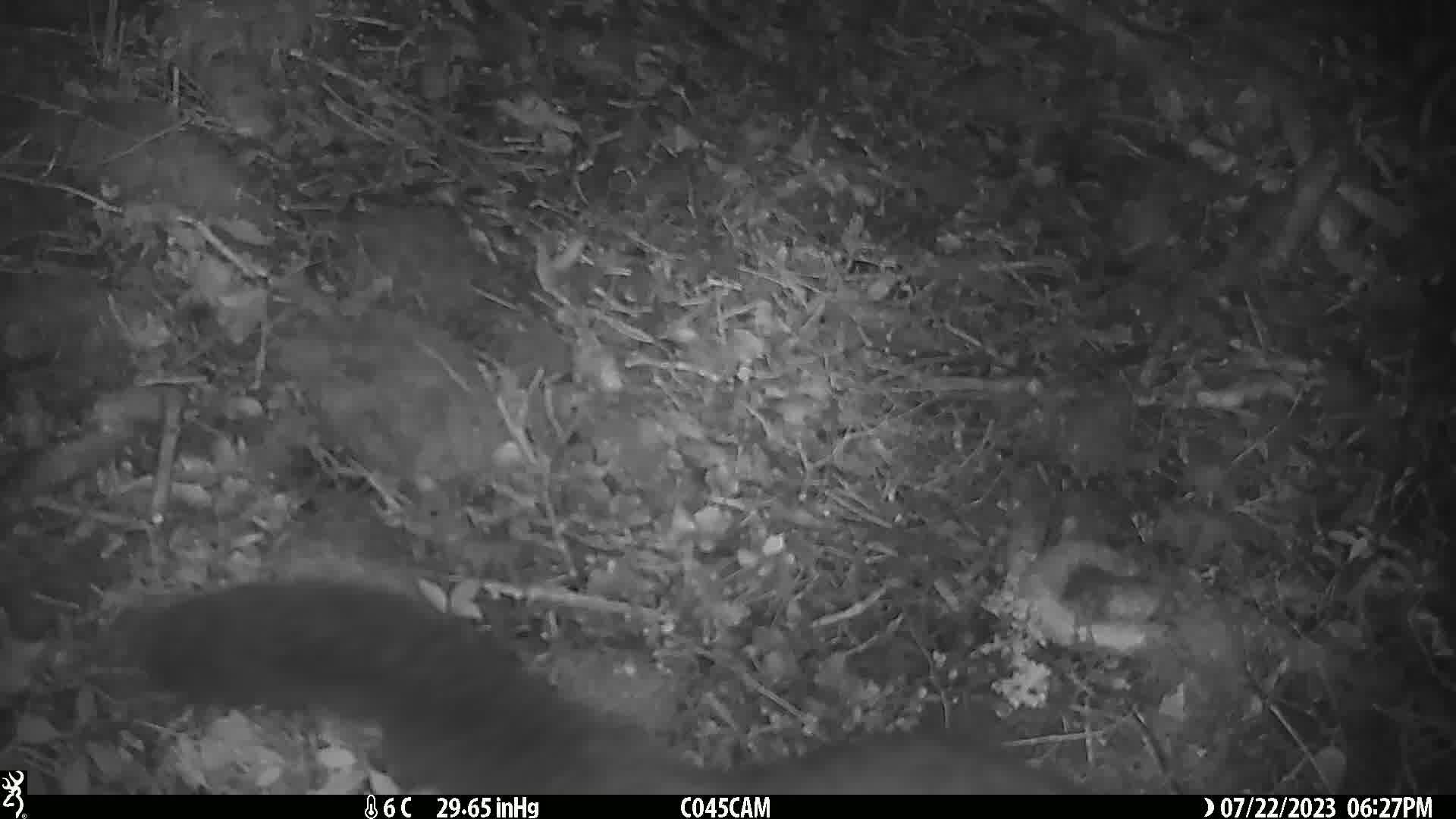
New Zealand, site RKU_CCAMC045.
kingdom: Animalia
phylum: Chordata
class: Mammalia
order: Diprotodontia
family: Phalangeridae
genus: Trichosurus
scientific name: Trichosurus vulpecula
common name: common brushtail possum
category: possum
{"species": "possum (common brushtail possum) (Trichosurus vulpecula)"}